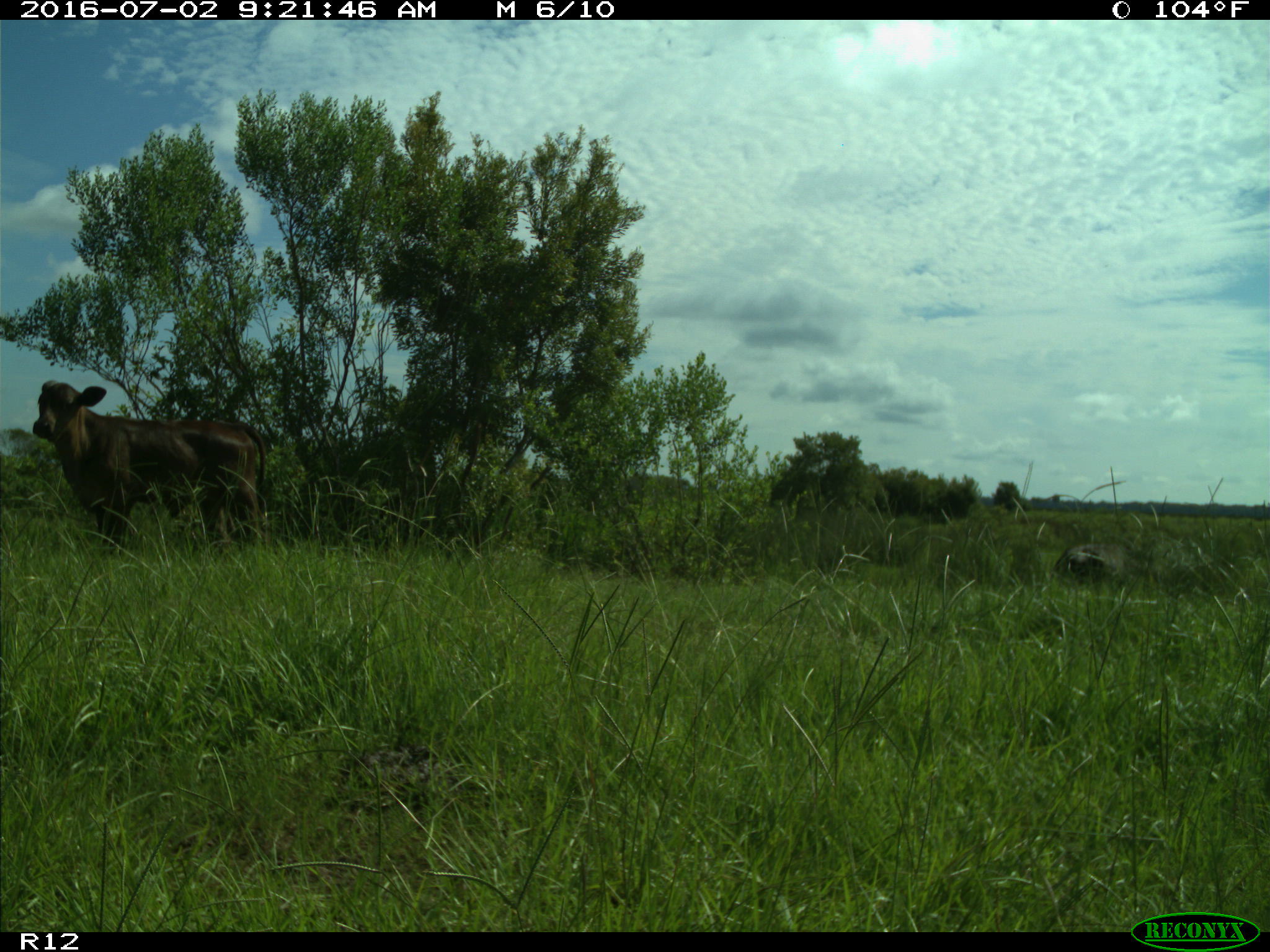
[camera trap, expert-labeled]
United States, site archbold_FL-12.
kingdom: Animalia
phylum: Chordata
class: Mammalia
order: Artiodactyla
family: Bovidae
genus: Bos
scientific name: Bos taurus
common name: domestic cow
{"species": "Bos taurus (domestic cow)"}